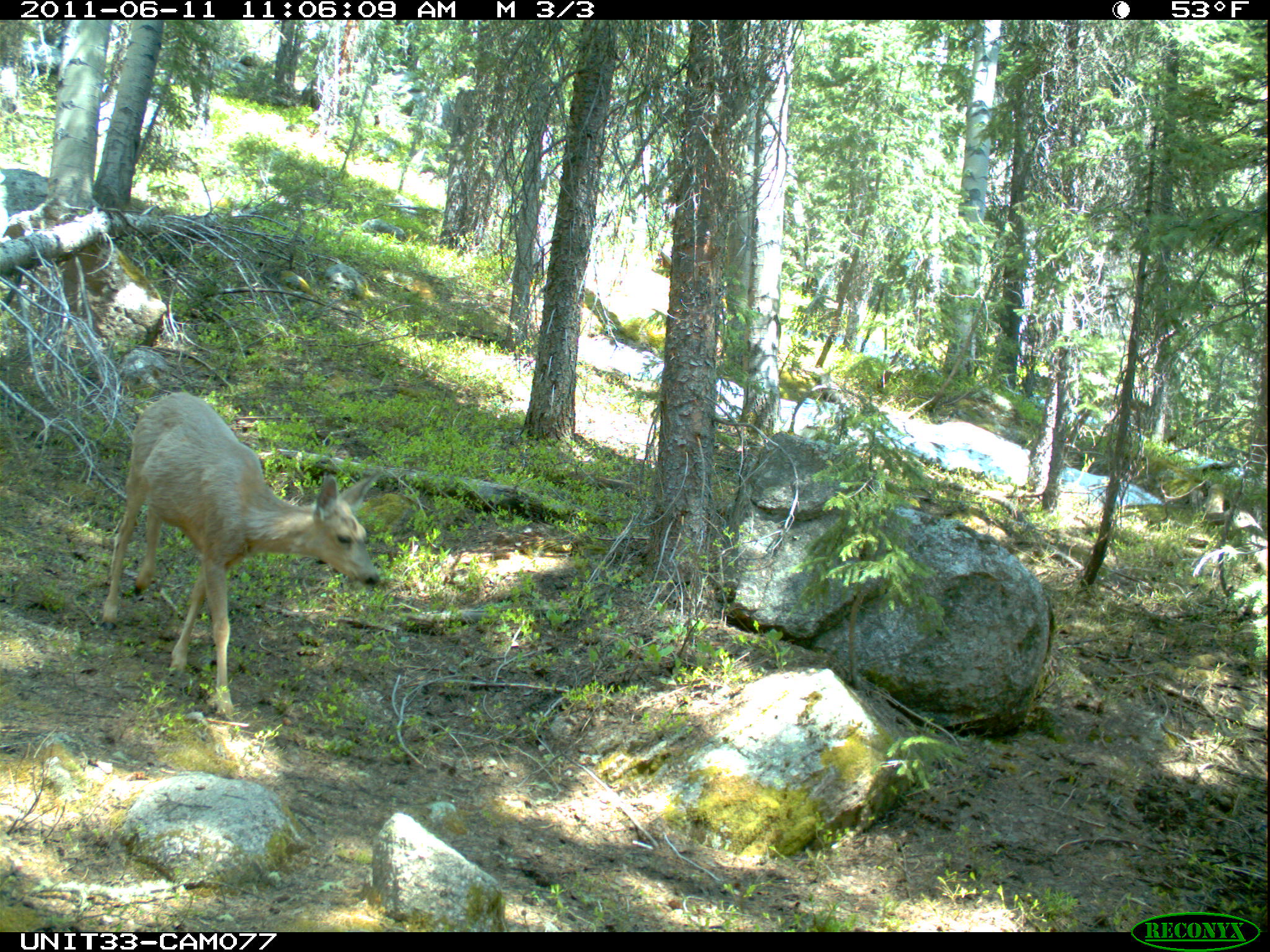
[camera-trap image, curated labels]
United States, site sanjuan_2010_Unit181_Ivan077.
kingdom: Animalia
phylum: Chordata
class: Mammalia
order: Artiodactyla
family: Cervidae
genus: Odocoileus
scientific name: Odocoileus hemionus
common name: mule deer